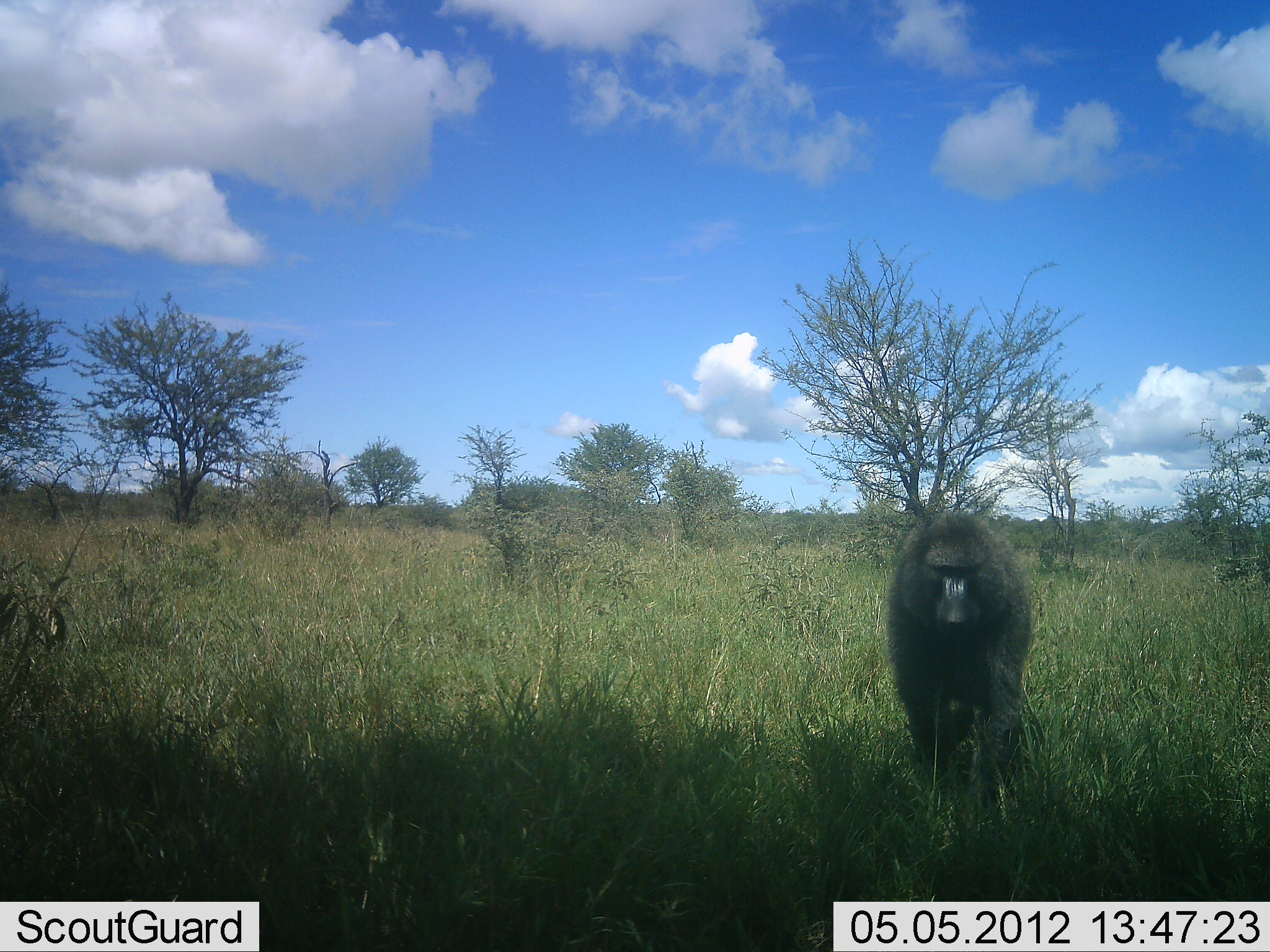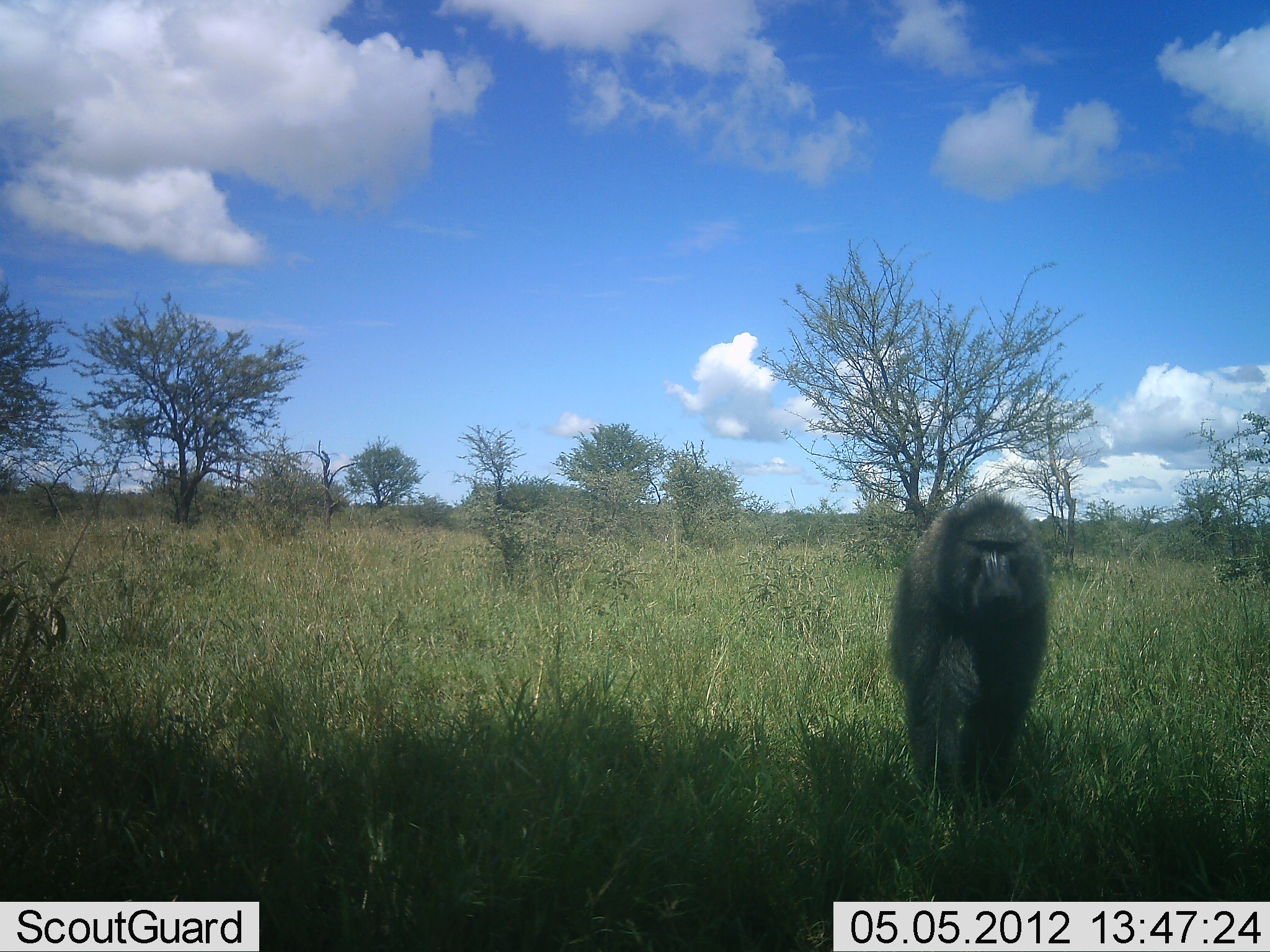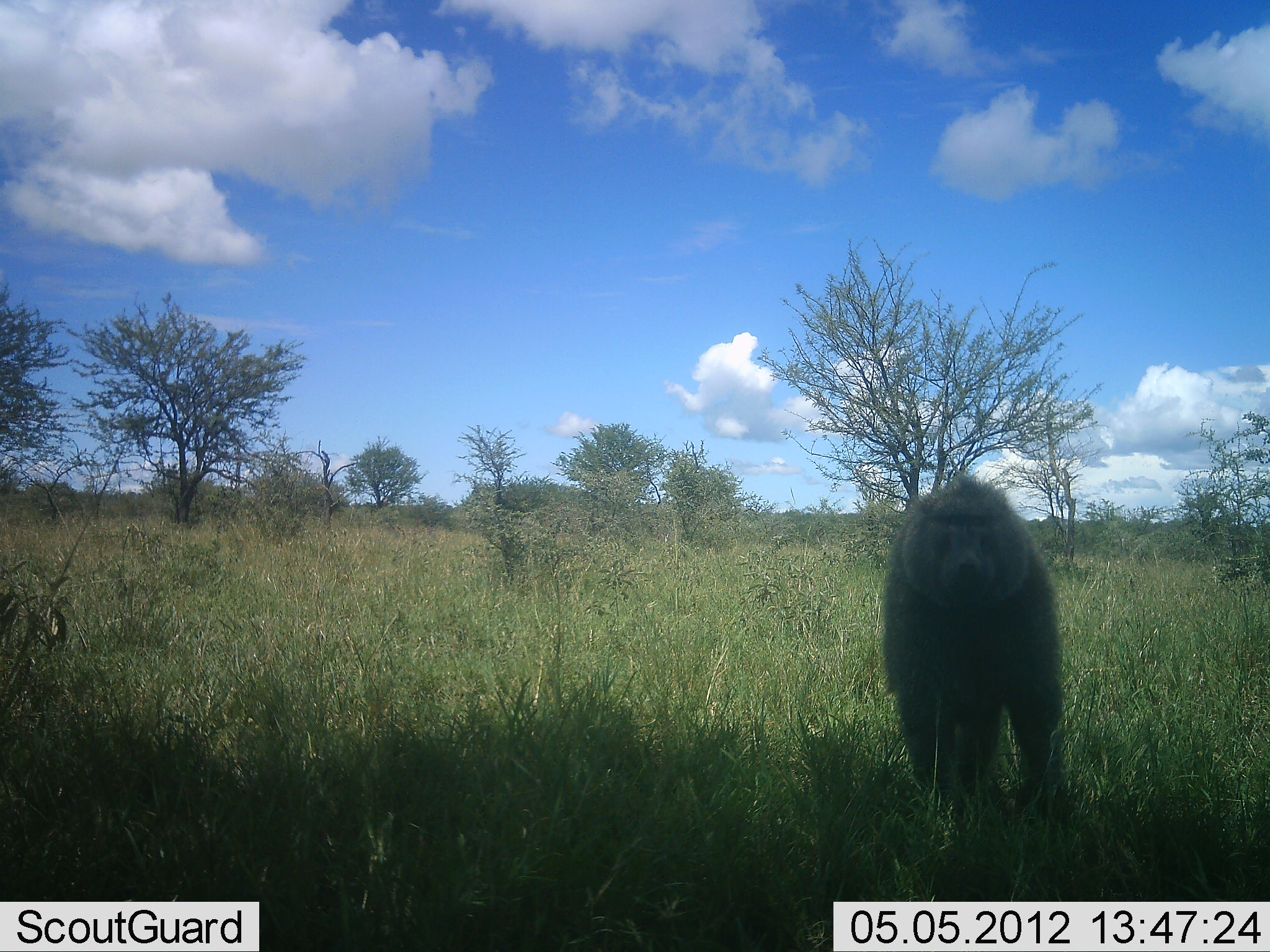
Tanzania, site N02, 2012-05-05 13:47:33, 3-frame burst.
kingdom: Animalia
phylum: Chordata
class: Mammalia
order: Primates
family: Cercopithecidae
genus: Papio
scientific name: Papio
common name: baboon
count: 1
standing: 0%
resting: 0%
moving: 100%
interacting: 0%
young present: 0%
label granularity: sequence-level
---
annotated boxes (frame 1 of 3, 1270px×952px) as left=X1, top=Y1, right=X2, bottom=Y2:
animal: left=883, top=510, right=1034, bottom=811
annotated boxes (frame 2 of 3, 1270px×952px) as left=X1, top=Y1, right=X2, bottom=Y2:
animal: left=885, top=490, right=1055, bottom=822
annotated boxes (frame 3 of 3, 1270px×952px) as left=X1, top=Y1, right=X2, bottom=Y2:
animal: left=880, top=469, right=1069, bottom=821